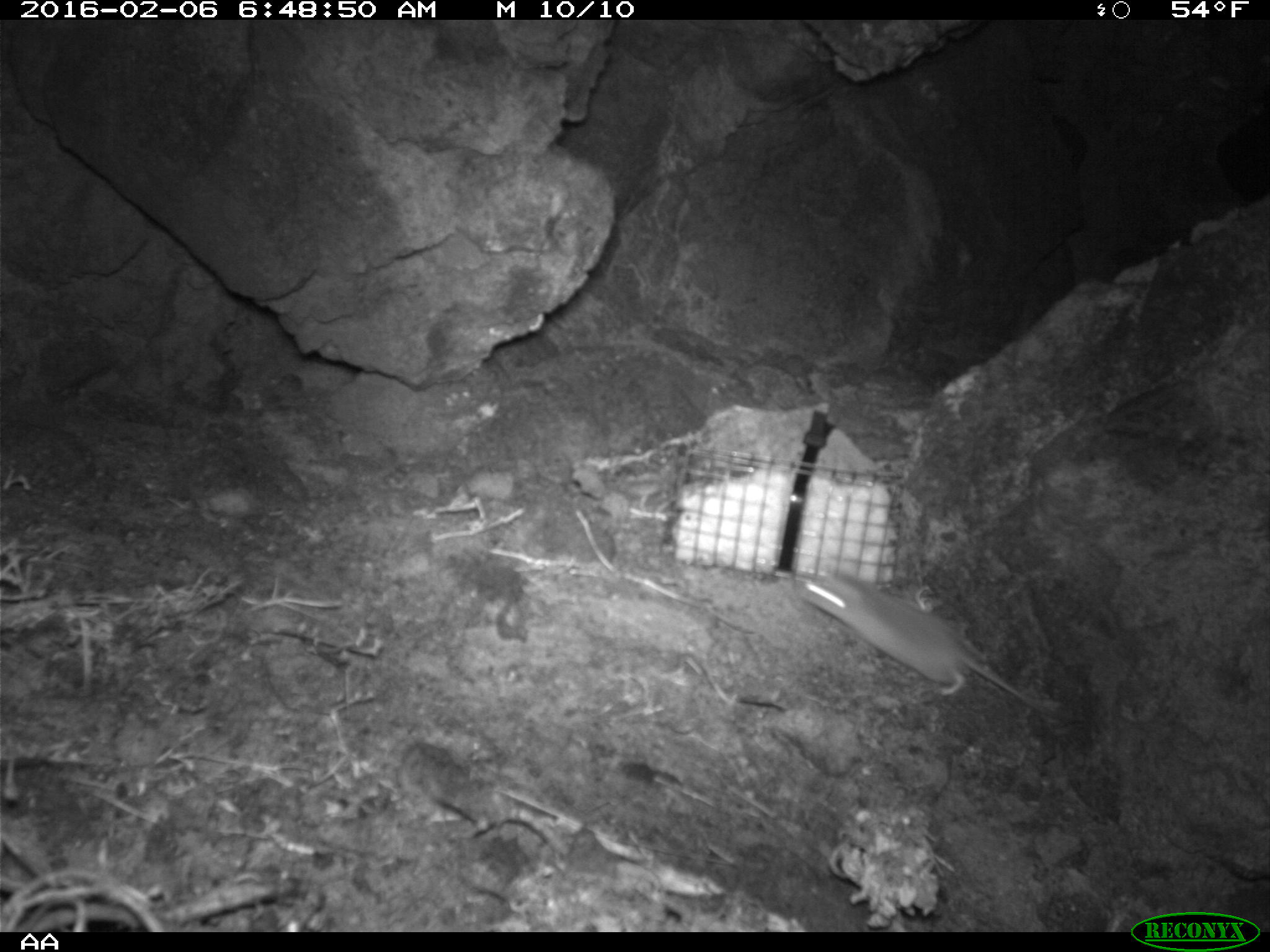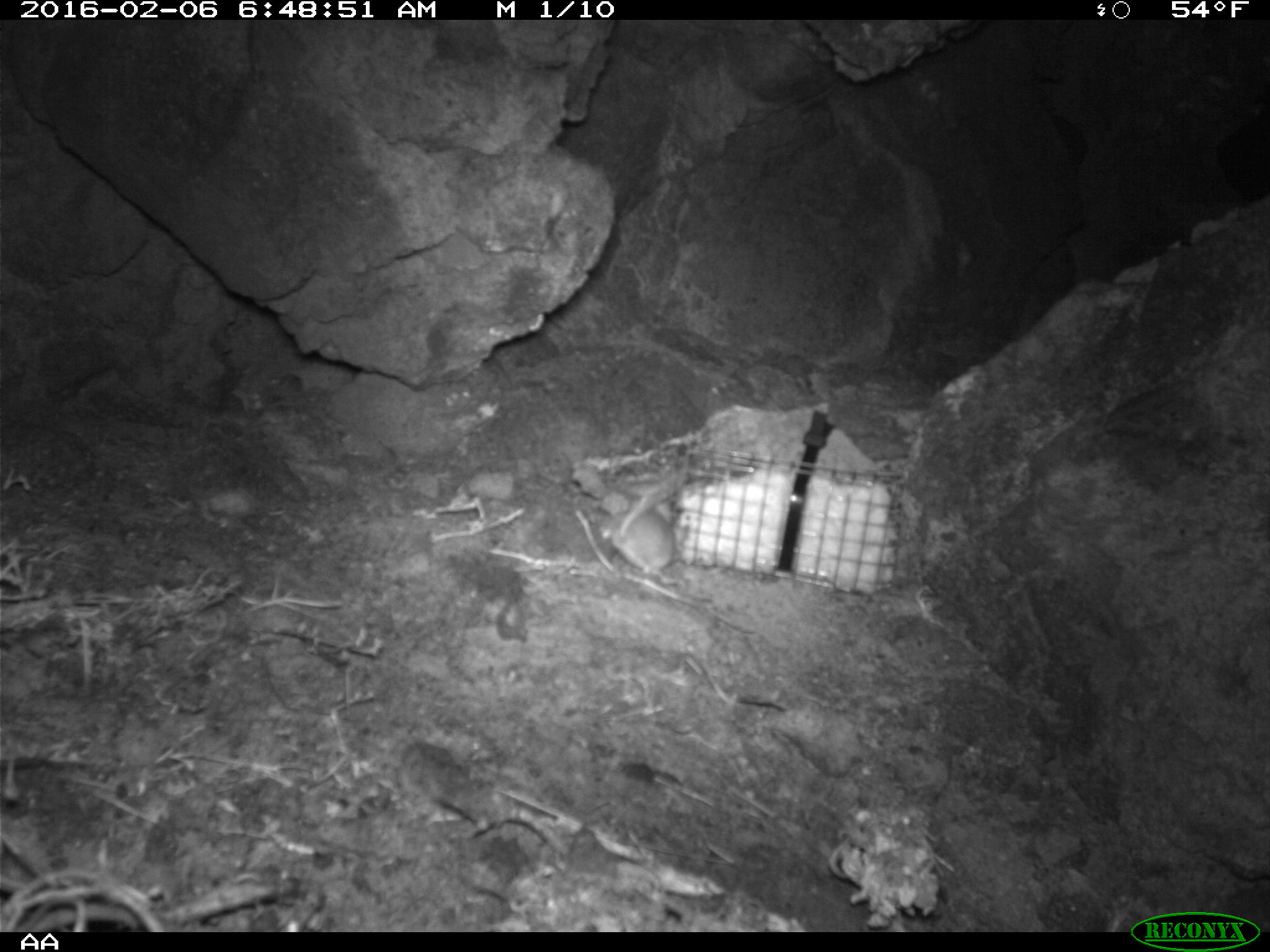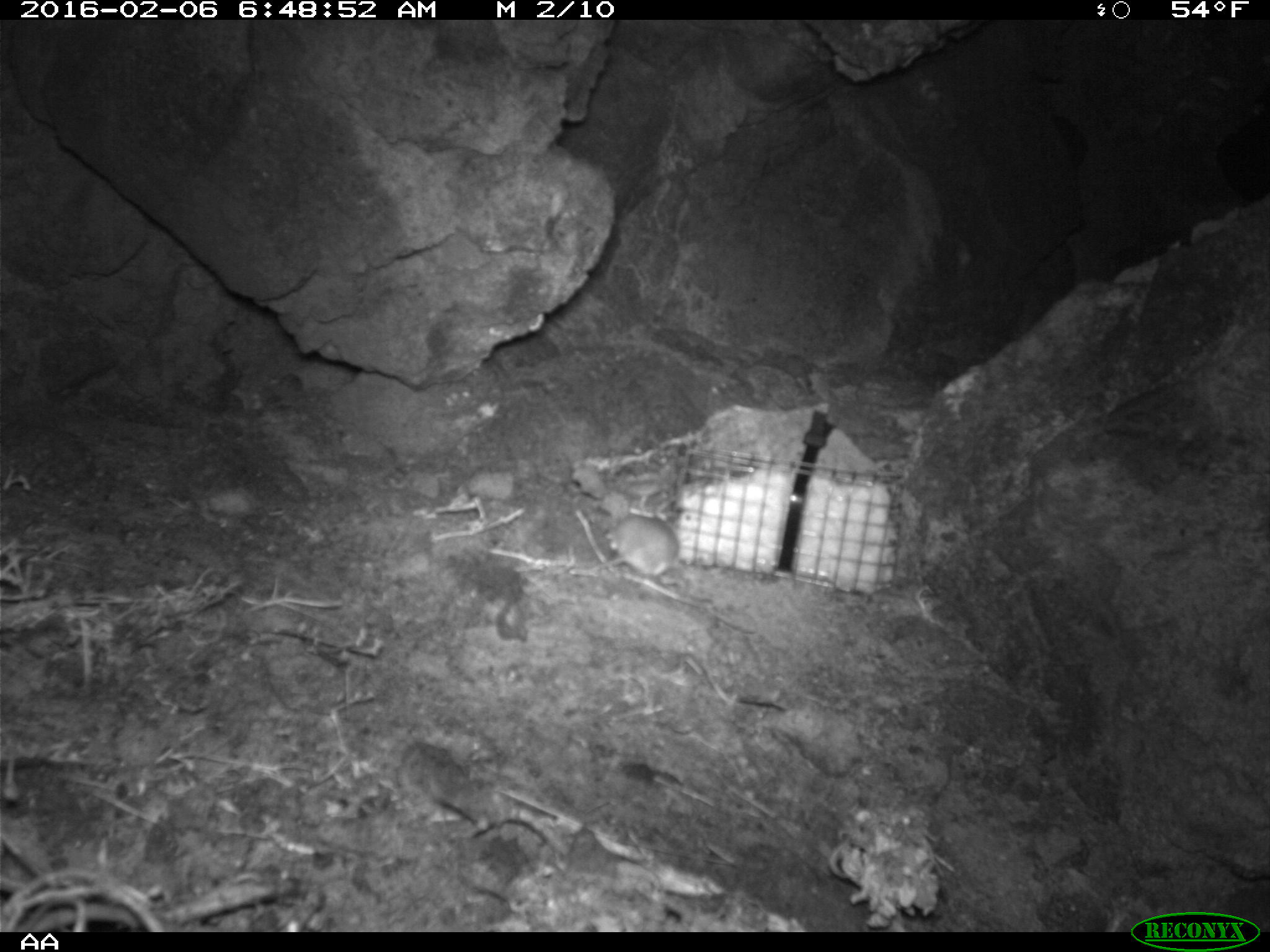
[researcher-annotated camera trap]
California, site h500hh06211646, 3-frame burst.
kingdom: Animalia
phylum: Chordata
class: Mammalia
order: Rodentia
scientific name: Rodentia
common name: rodent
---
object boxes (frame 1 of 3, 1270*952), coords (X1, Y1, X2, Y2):
rodent: (794, 566, 1059, 720)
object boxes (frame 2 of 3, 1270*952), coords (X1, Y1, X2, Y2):
rodent: (598, 467, 683, 584)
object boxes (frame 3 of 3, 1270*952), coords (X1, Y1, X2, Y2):
rodent: (584, 515, 678, 578)